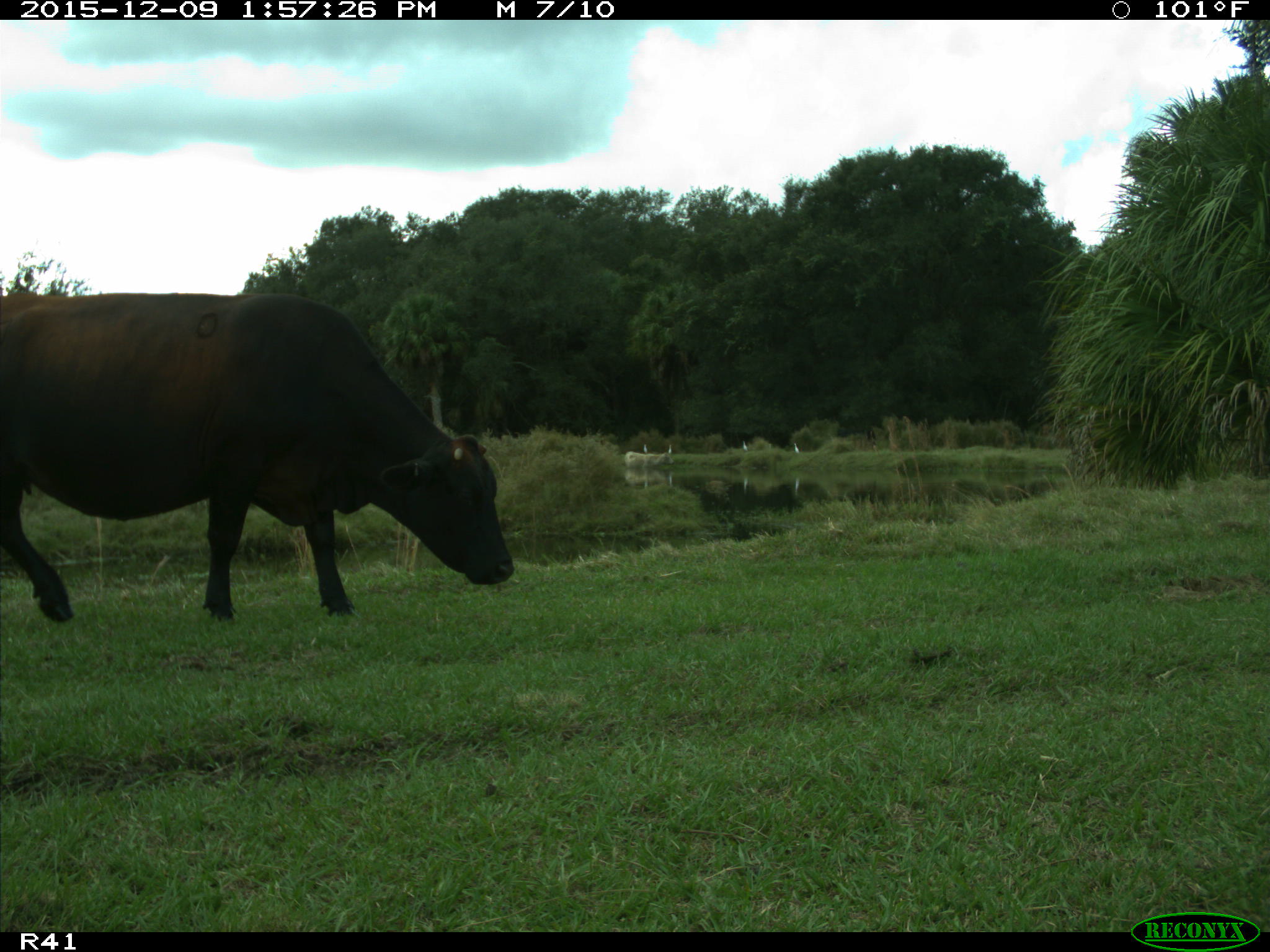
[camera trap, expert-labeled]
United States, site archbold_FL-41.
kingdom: Animalia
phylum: Chordata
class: Mammalia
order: Artiodactyla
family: Bovidae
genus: Bos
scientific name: Bos taurus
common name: domestic cow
Bos taurus (domestic cow).